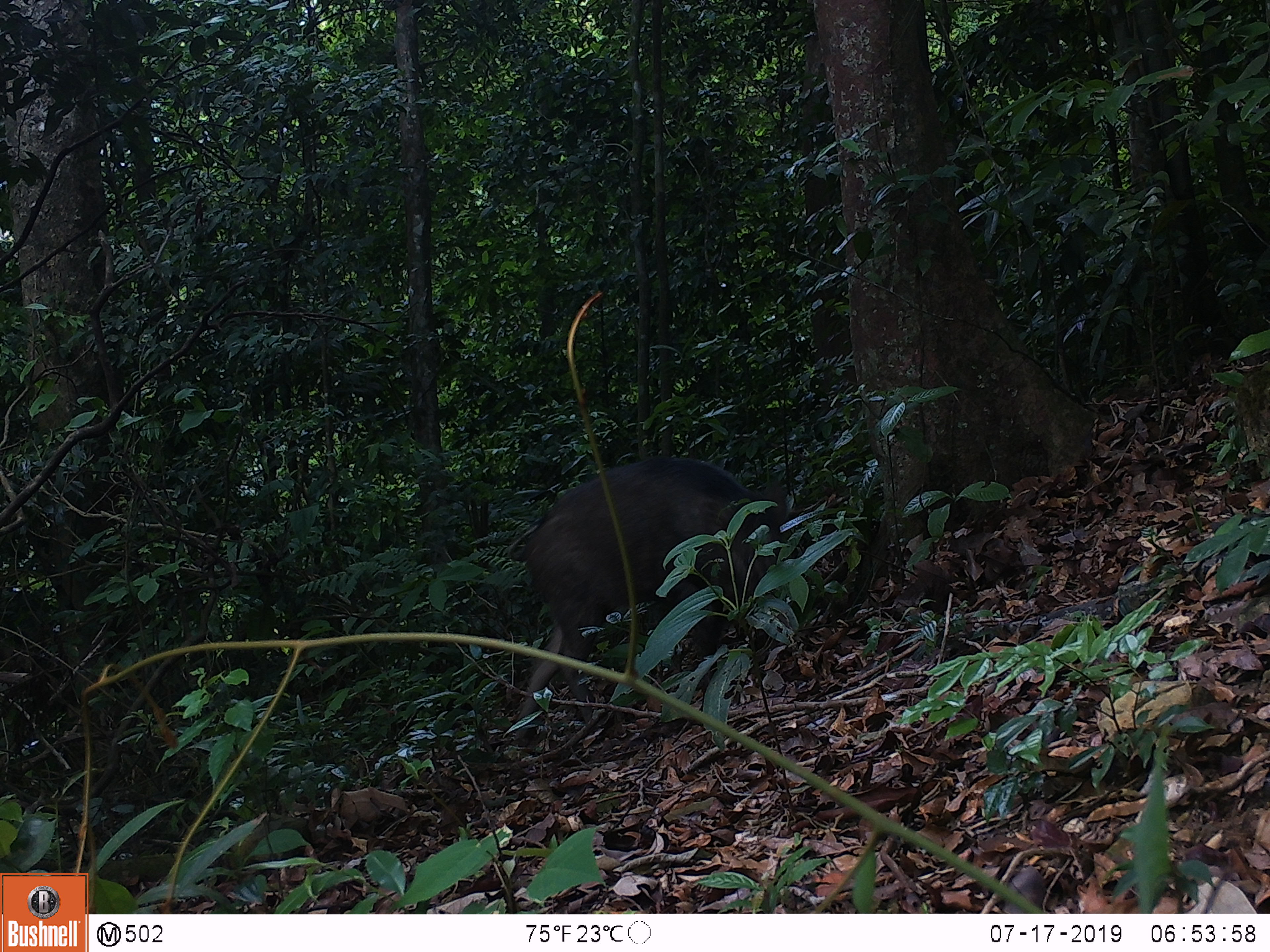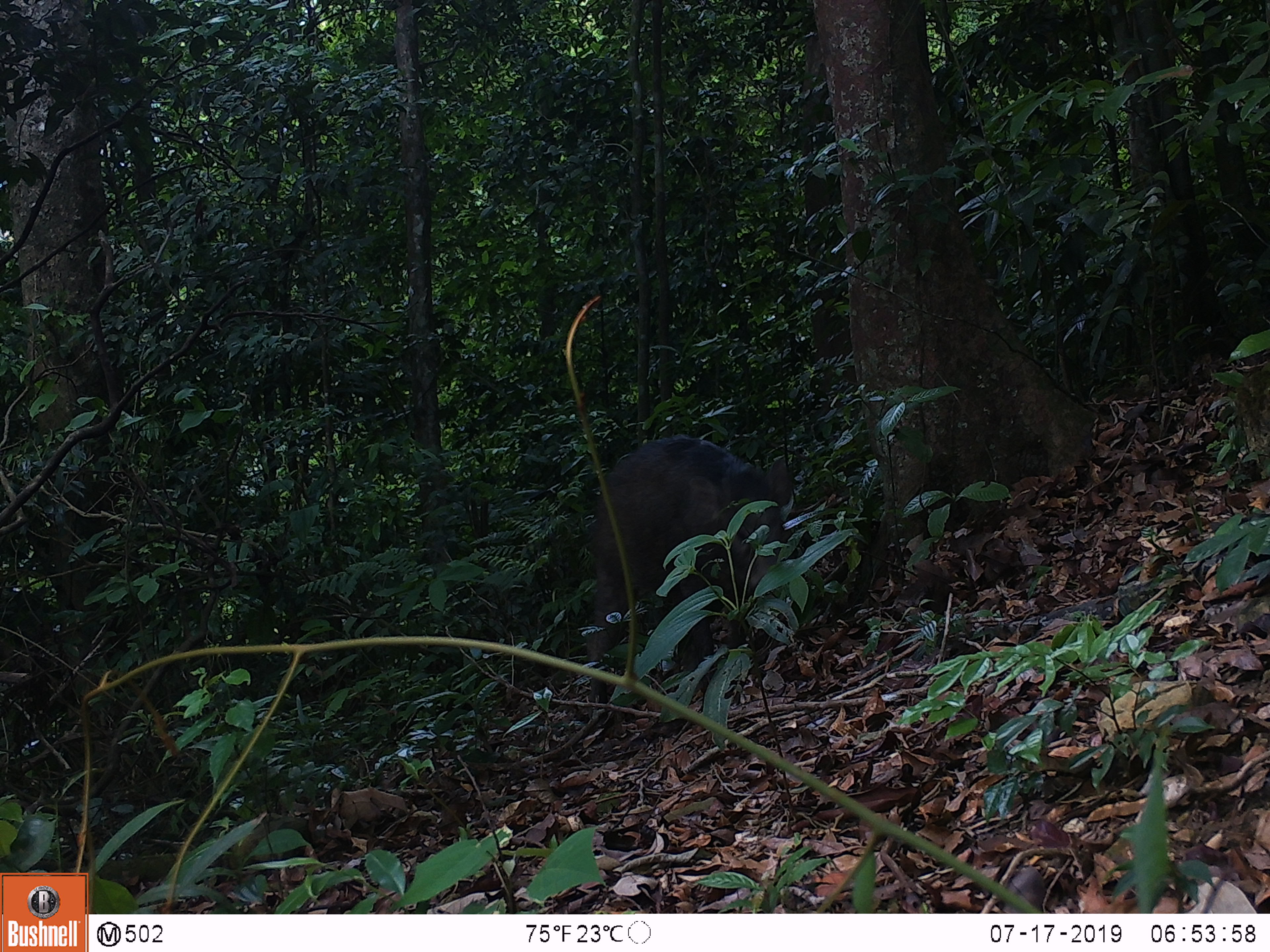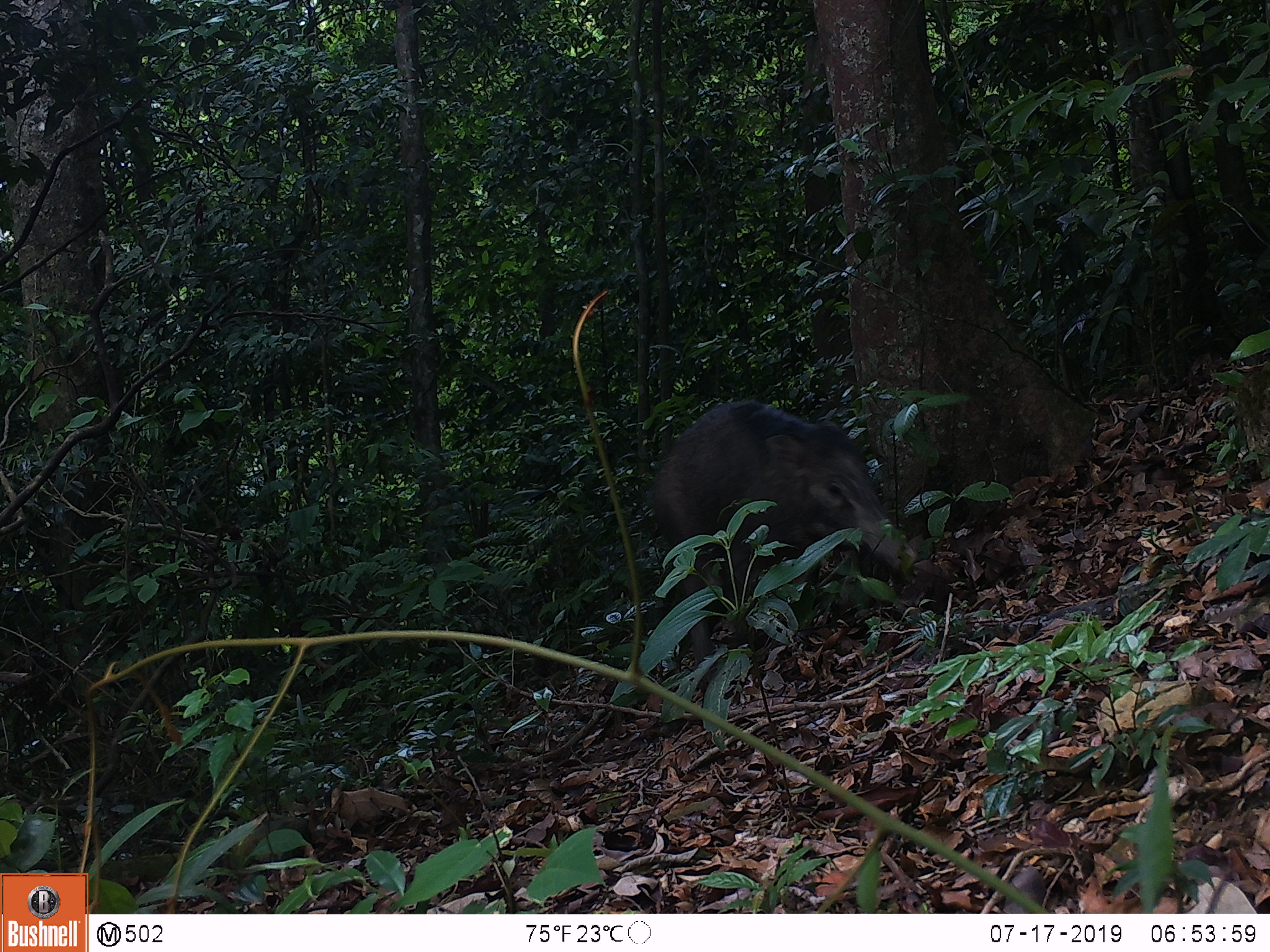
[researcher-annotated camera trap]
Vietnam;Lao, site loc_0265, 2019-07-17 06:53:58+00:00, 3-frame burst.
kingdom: Animalia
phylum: Chordata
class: Mammalia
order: Artiodactyla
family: Suidae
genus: Sus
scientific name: Sus scrofa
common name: eurasian wild pig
Eurasian wild pig (Sus scrofa). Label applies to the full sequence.